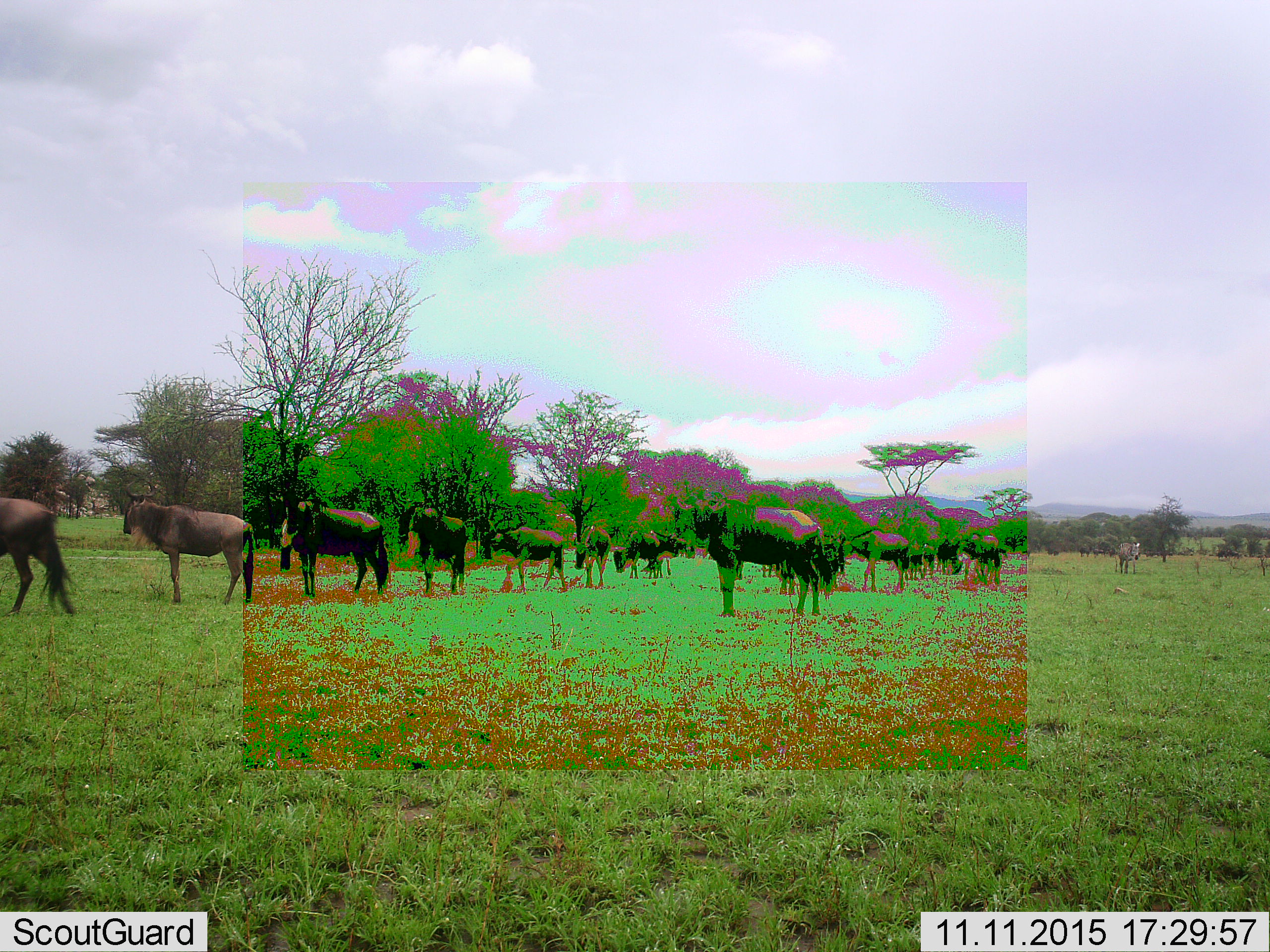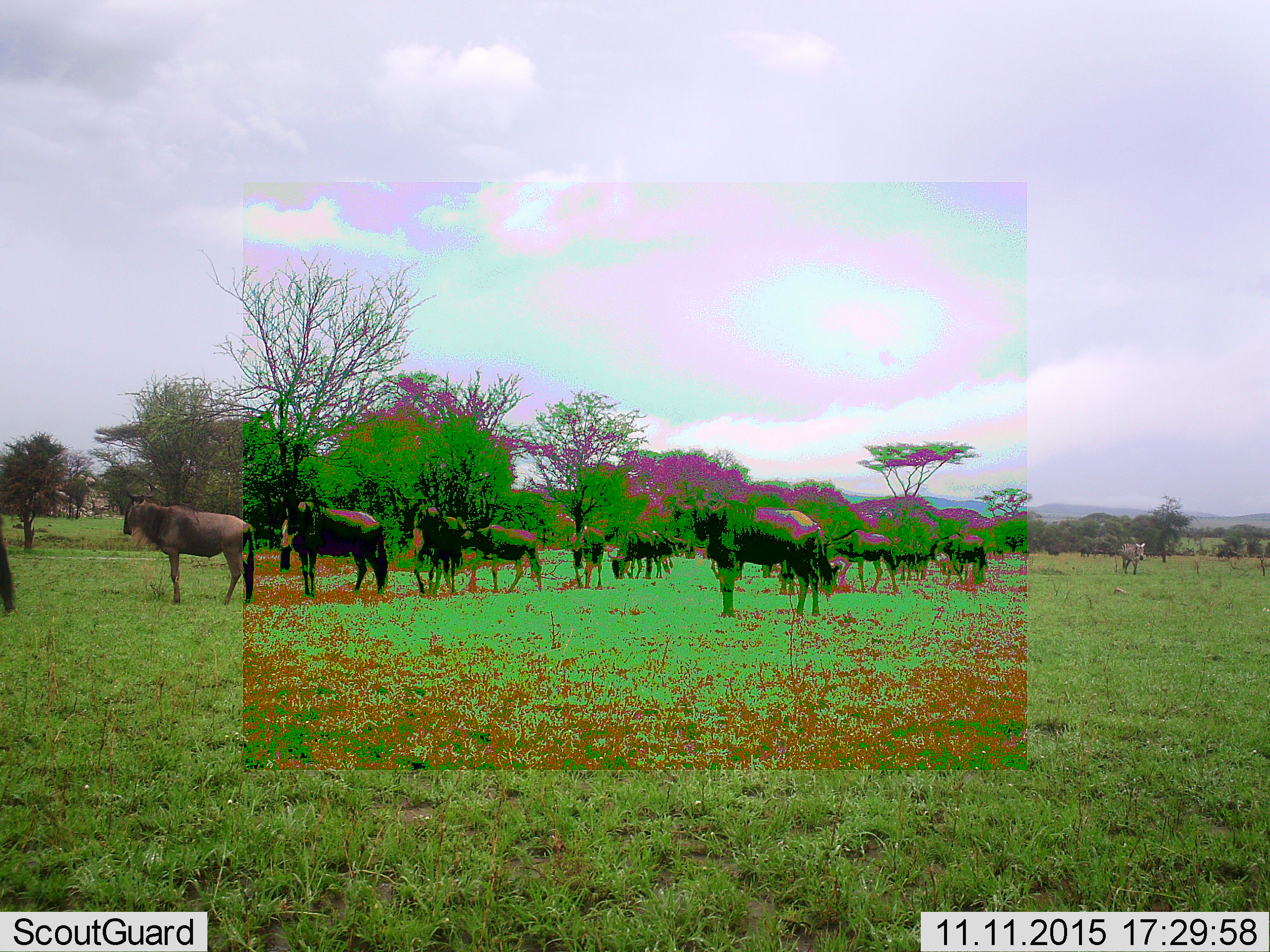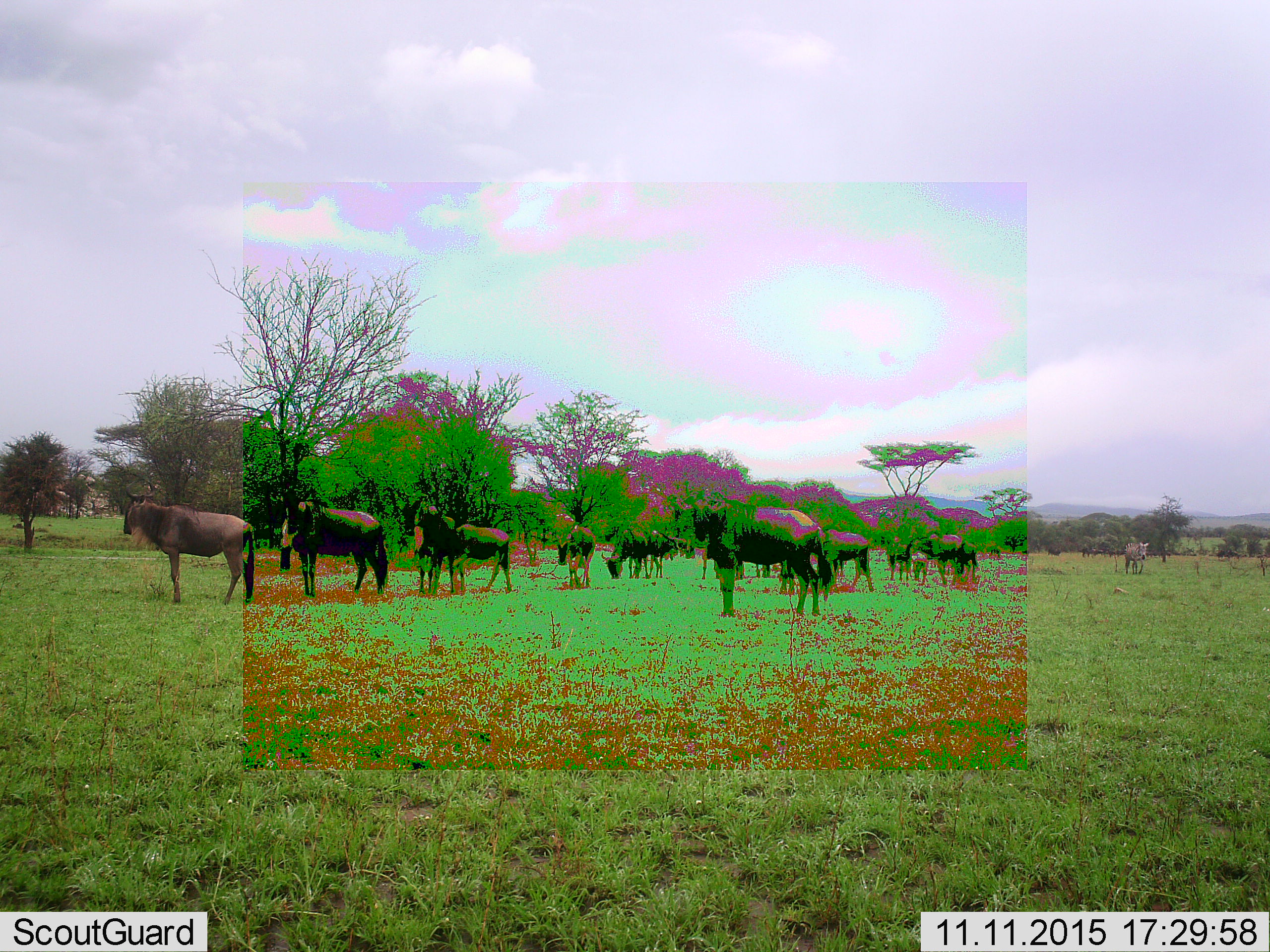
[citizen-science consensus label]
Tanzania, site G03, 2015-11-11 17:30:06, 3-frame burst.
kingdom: Animalia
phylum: Chordata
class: Mammalia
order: Artiodactyla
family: Bovidae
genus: Connochaetes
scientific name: Connochaetes taurinus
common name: blue wildebeest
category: wildebeest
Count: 11-50.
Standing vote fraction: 71%.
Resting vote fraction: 12%.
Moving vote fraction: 71%.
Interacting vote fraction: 12%.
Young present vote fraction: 6%.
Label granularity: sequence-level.